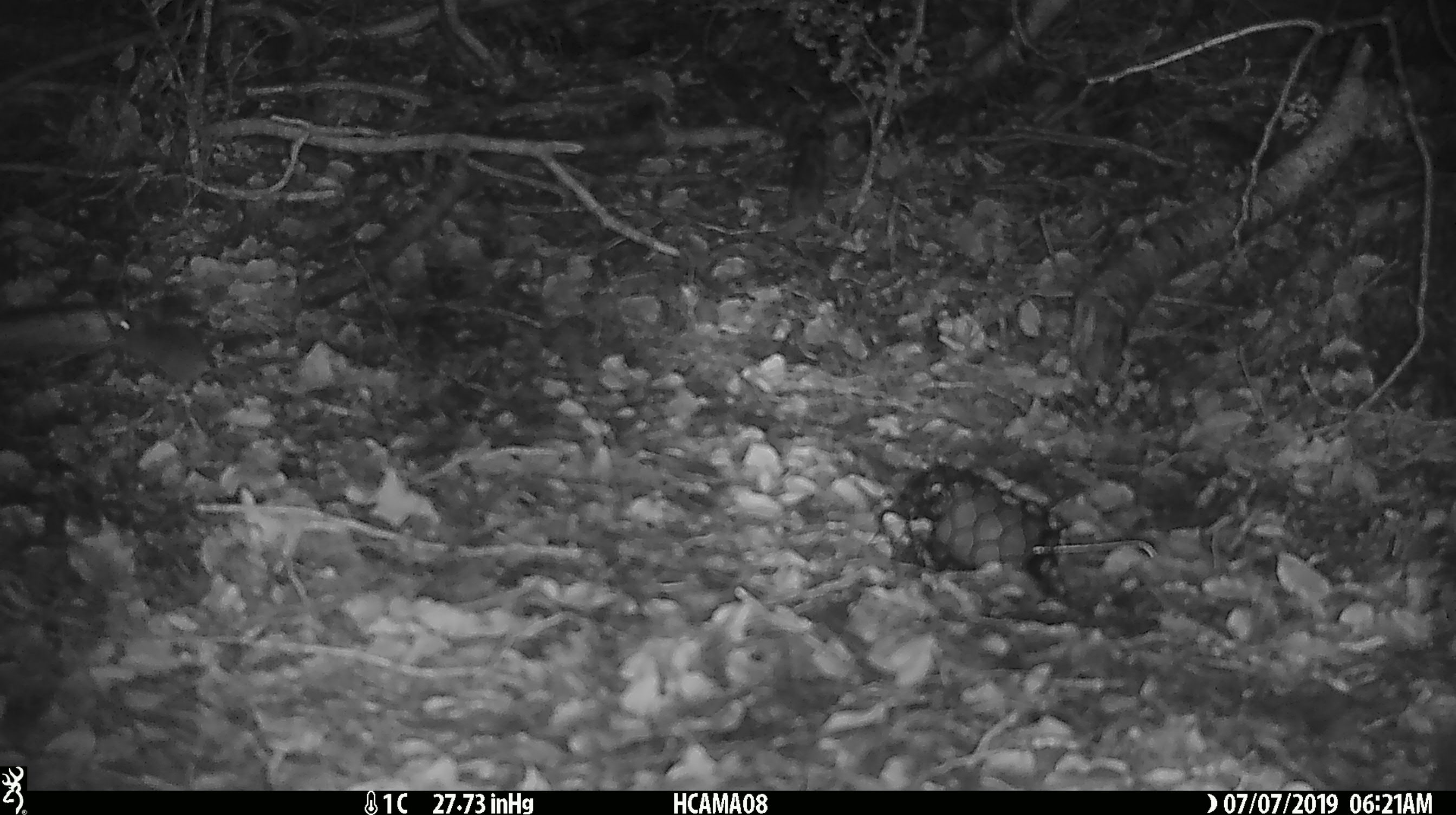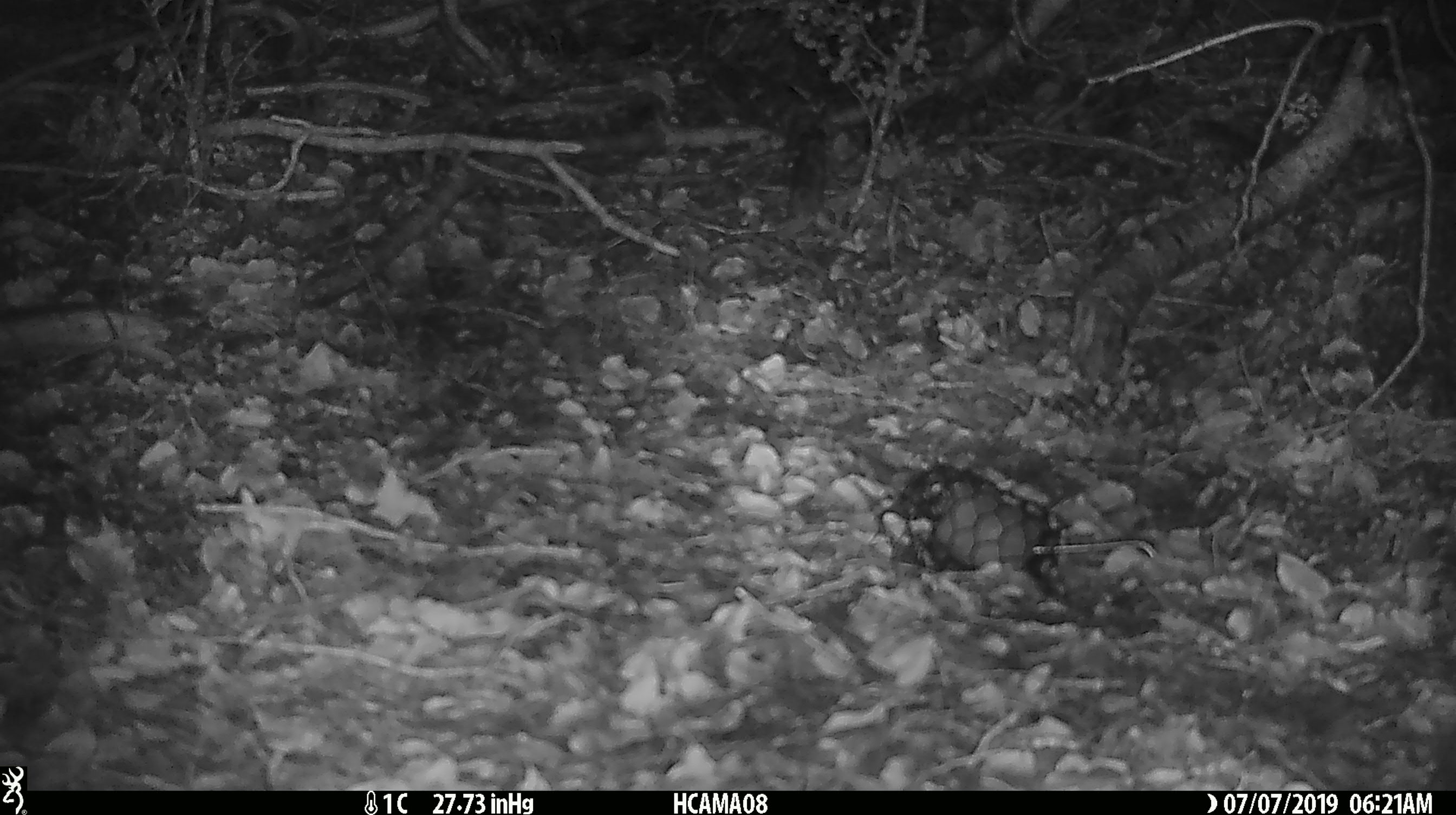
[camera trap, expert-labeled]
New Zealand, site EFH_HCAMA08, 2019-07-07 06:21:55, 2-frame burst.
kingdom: Animalia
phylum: Chordata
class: Mammalia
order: Rodentia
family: Muridae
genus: Mus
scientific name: Mus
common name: mouse